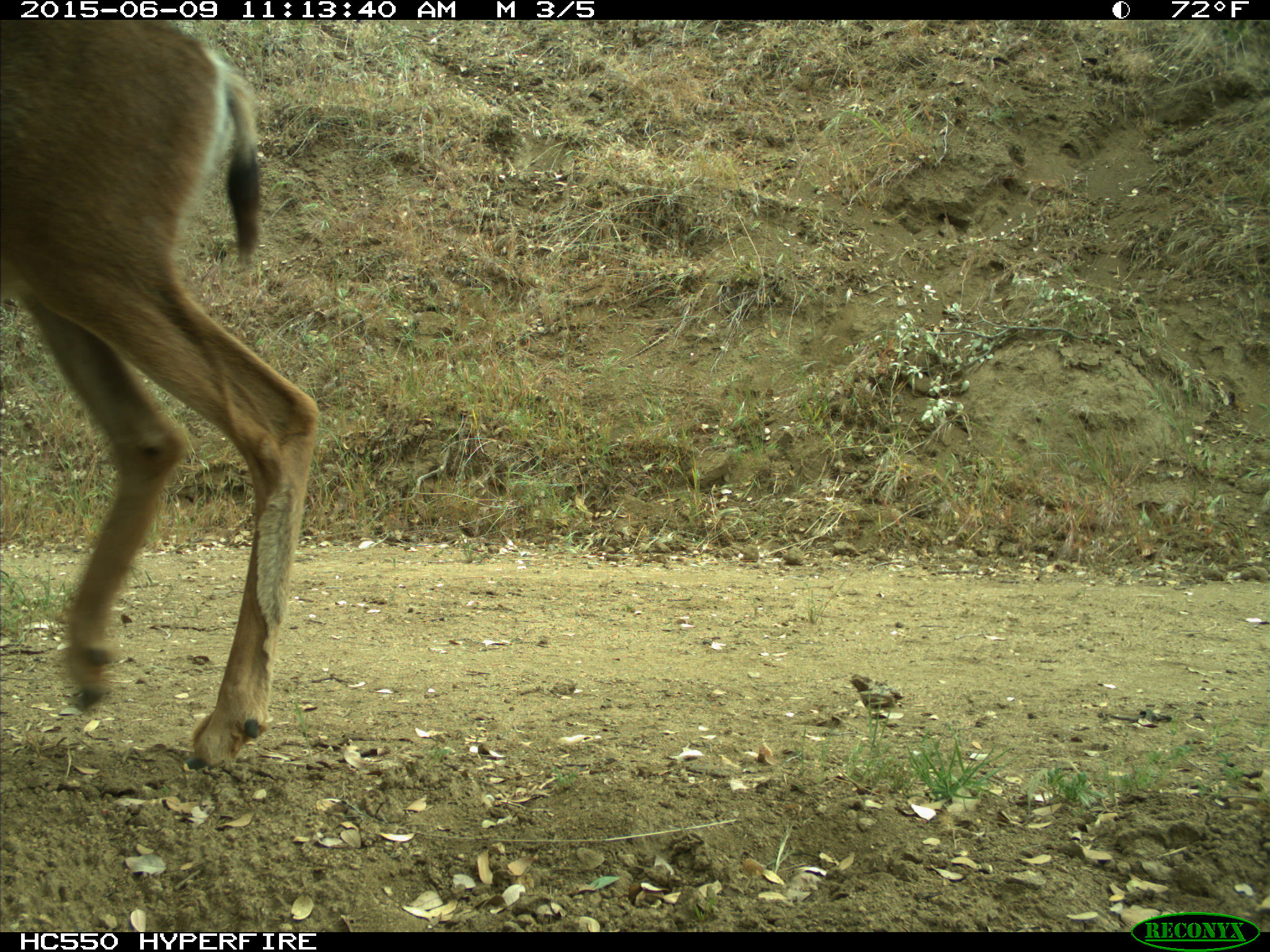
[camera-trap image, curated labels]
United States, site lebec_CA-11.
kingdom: Animalia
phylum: Chordata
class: Mammalia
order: Artiodactyla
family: Cervidae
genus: Odocoileus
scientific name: Odocoileus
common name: deer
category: unidentified deer